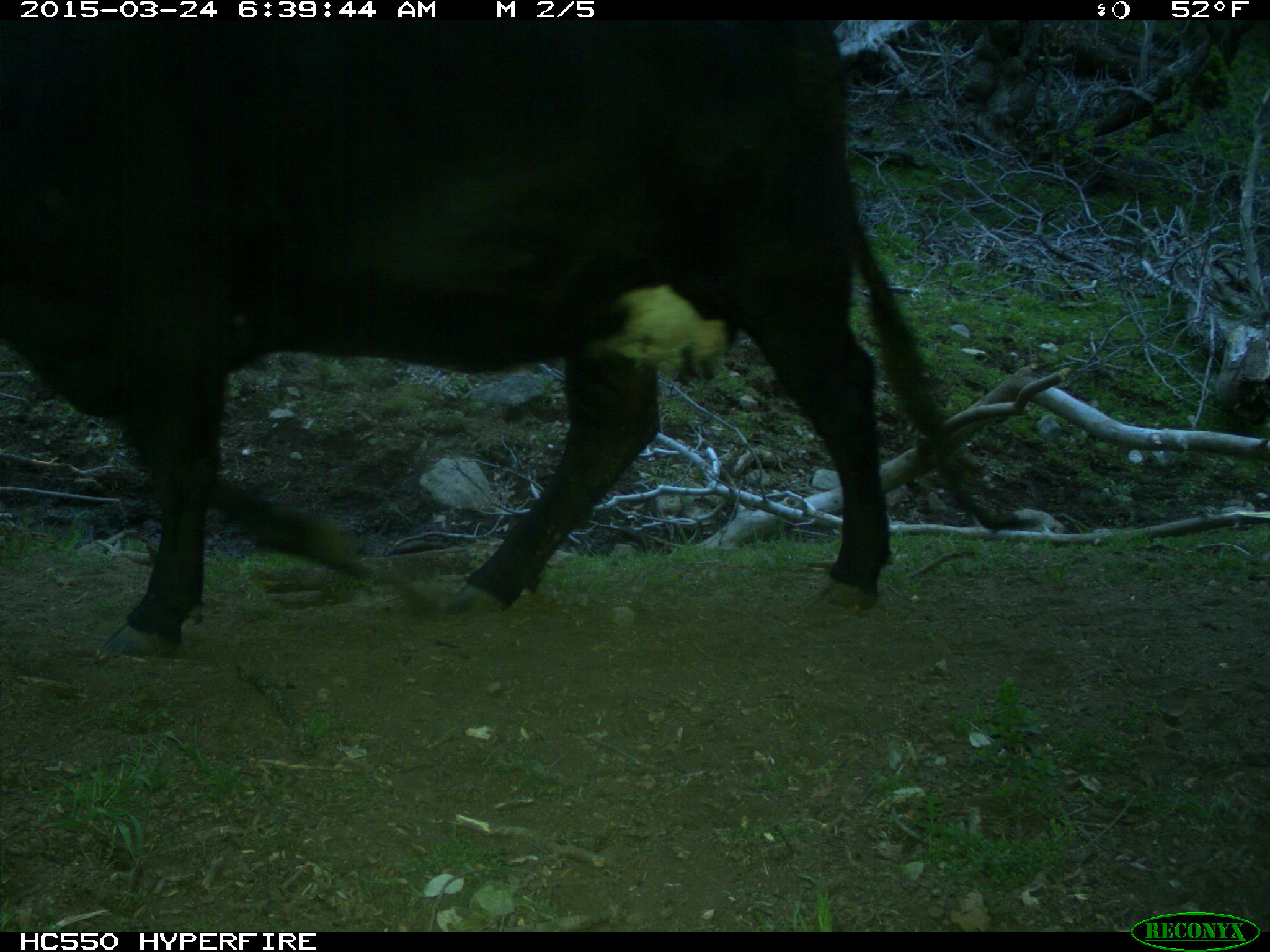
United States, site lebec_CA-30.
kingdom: Animalia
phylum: Chordata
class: Mammalia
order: Artiodactyla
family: Bovidae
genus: Bos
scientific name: Bos taurus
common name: domestic cow